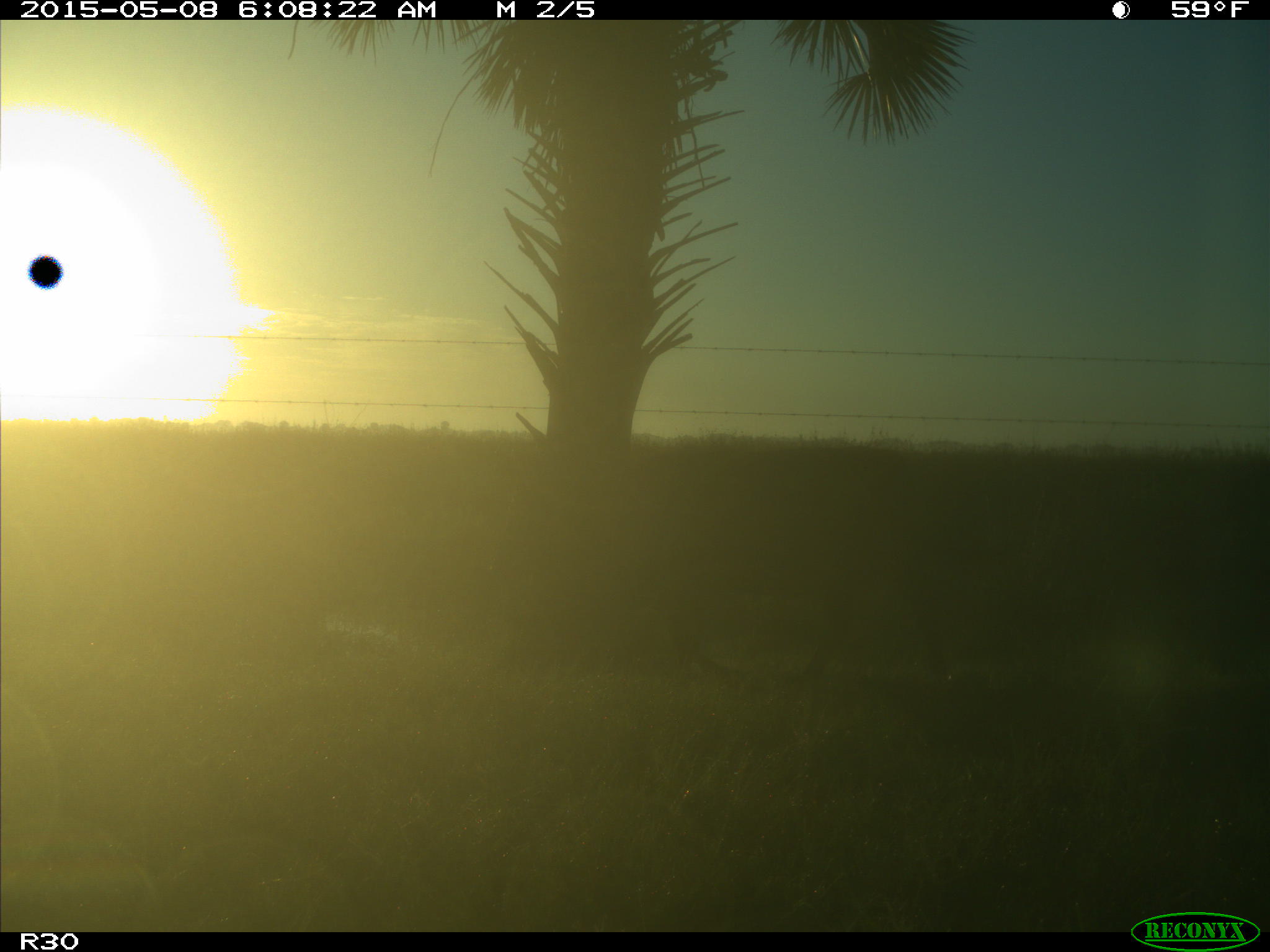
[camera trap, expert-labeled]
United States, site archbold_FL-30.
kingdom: Animalia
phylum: Chordata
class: Mammalia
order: Artiodactyla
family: Bovidae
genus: Bos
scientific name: Bos taurus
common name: domestic cow